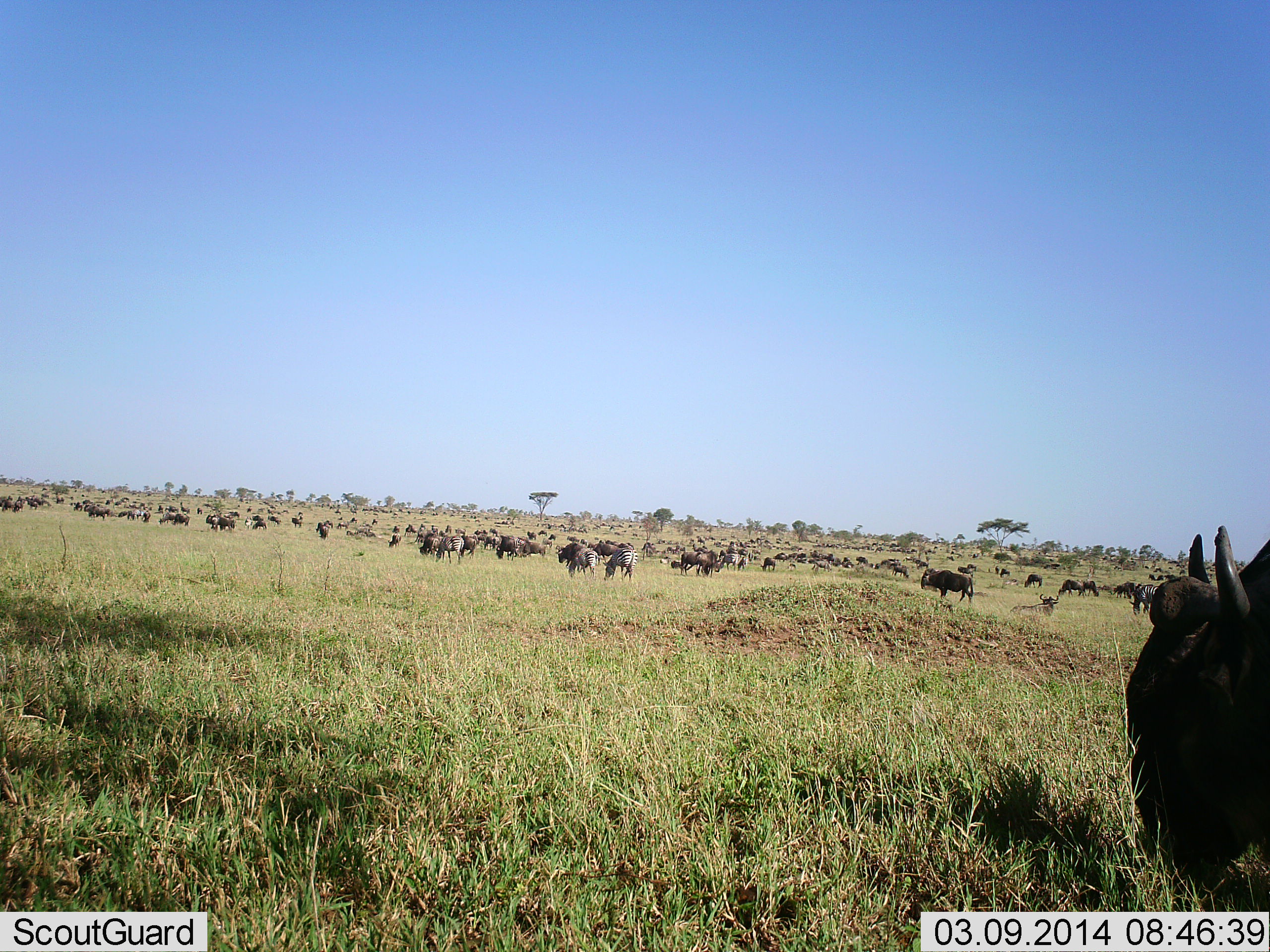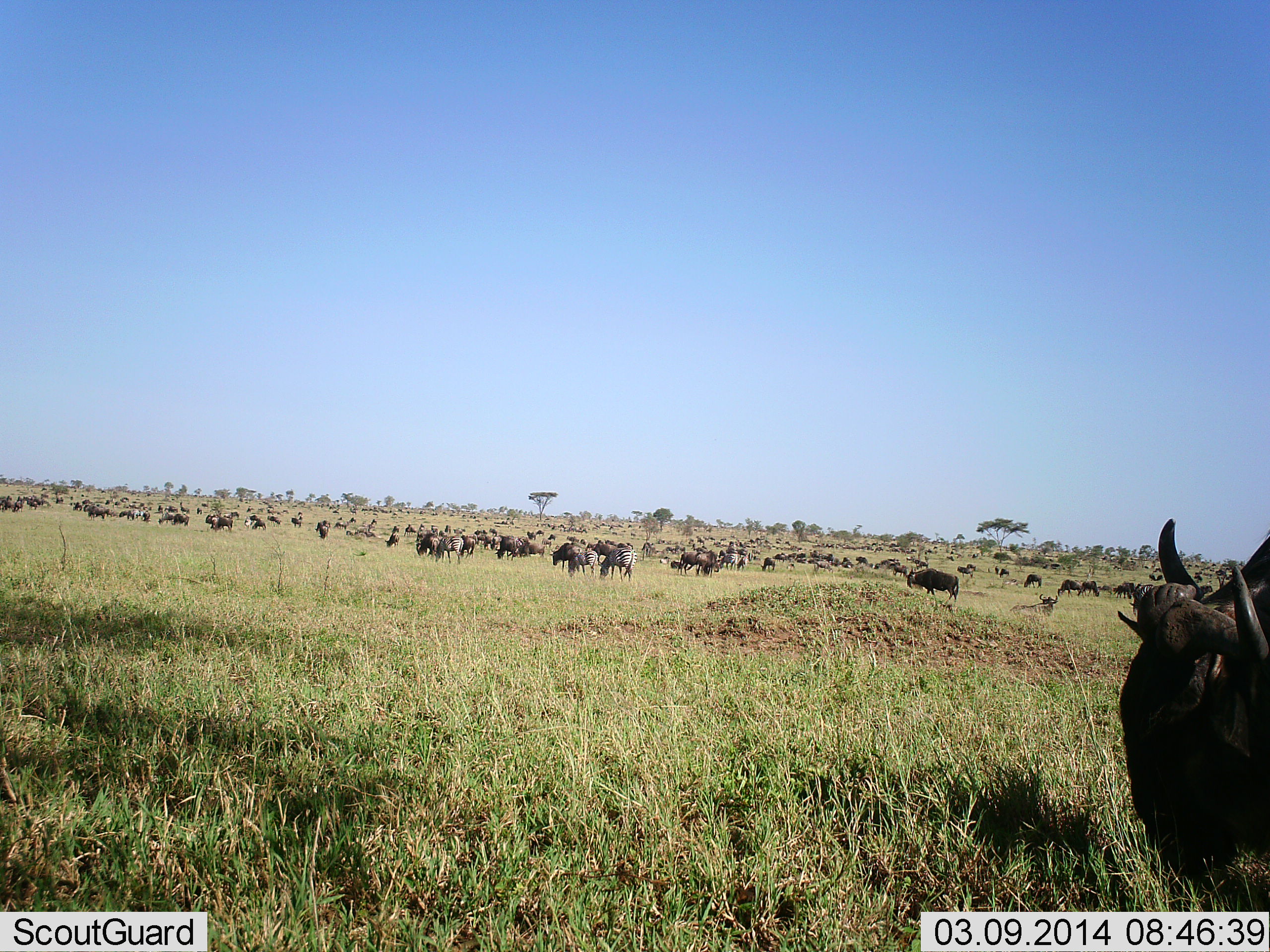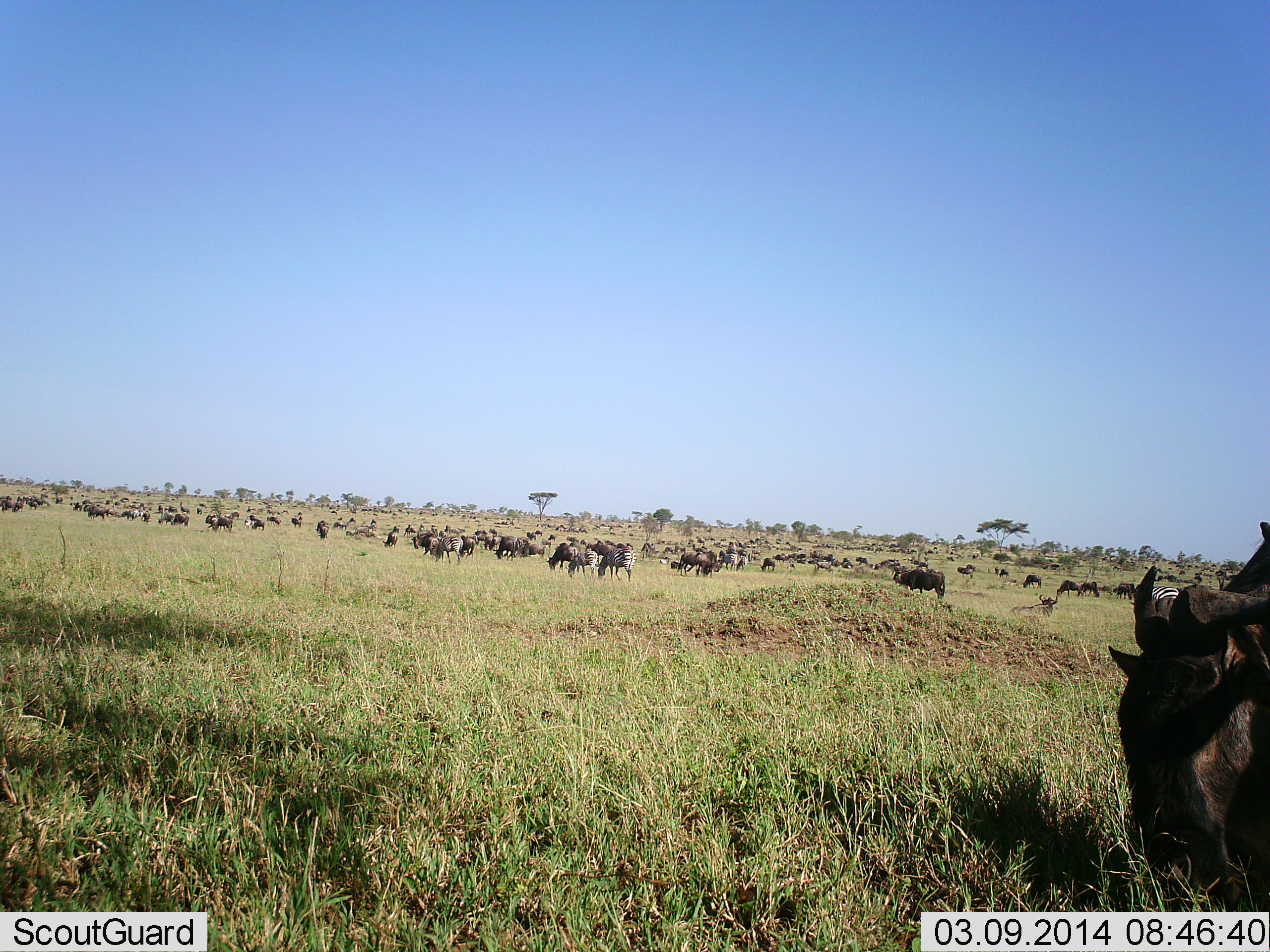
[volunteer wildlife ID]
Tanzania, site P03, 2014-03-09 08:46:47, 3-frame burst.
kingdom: Animalia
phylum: Chordata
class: Mammalia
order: Artiodactyla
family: Bovidae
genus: Connochaetes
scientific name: Connochaetes taurinus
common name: blue wildebeest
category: wildebeest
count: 51+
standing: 82%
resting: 18%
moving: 27%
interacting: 0%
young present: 0%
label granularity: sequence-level